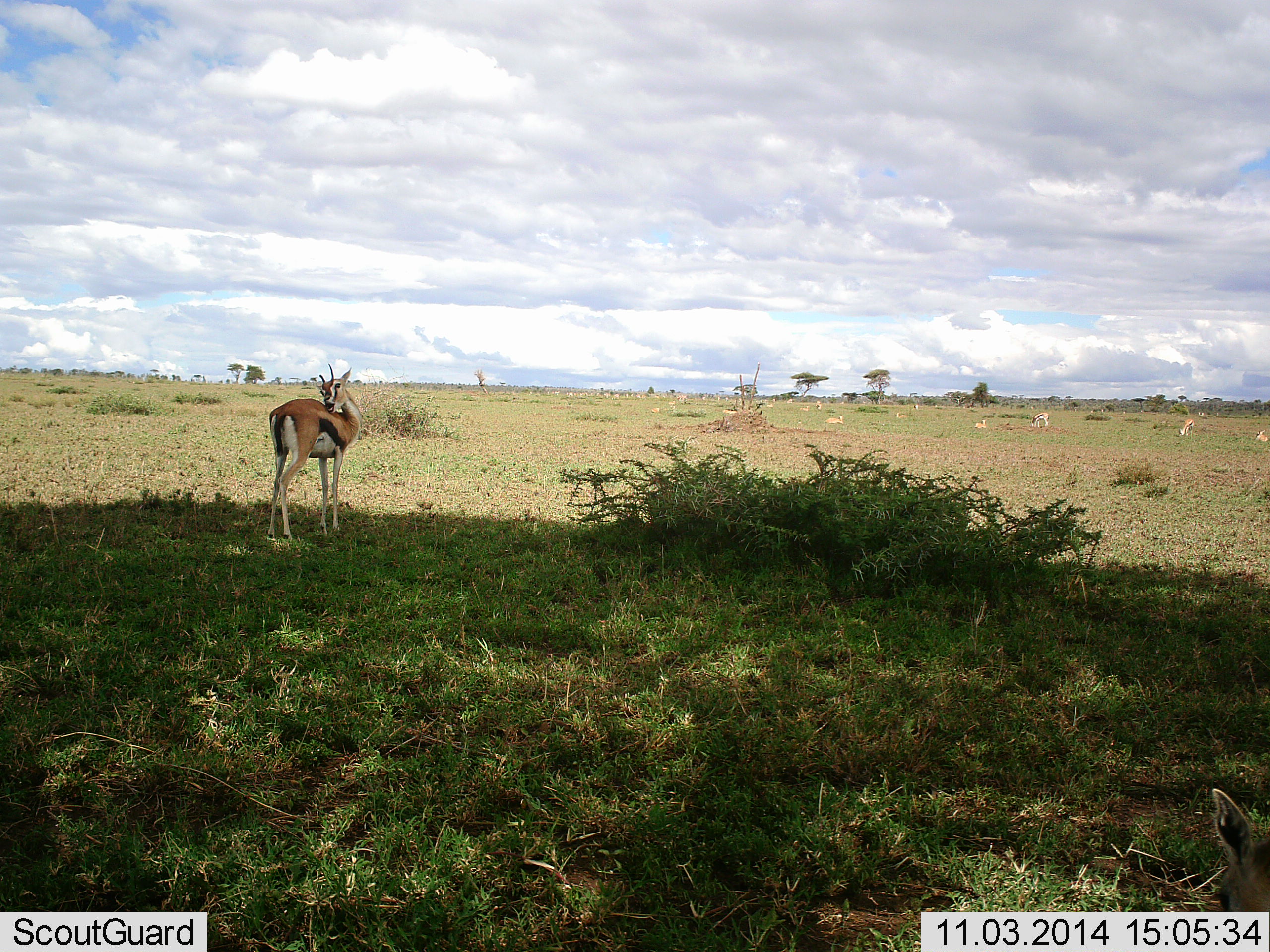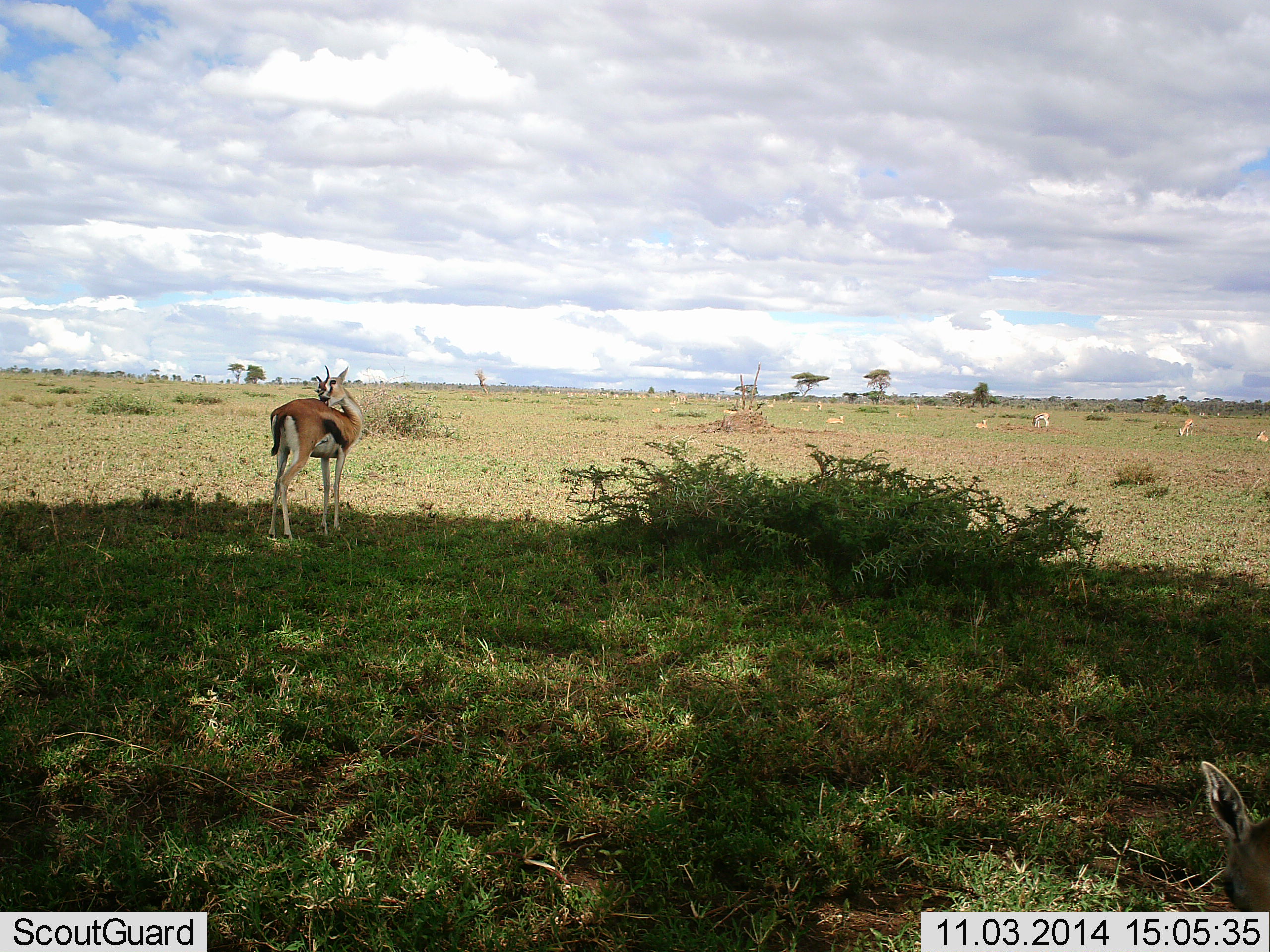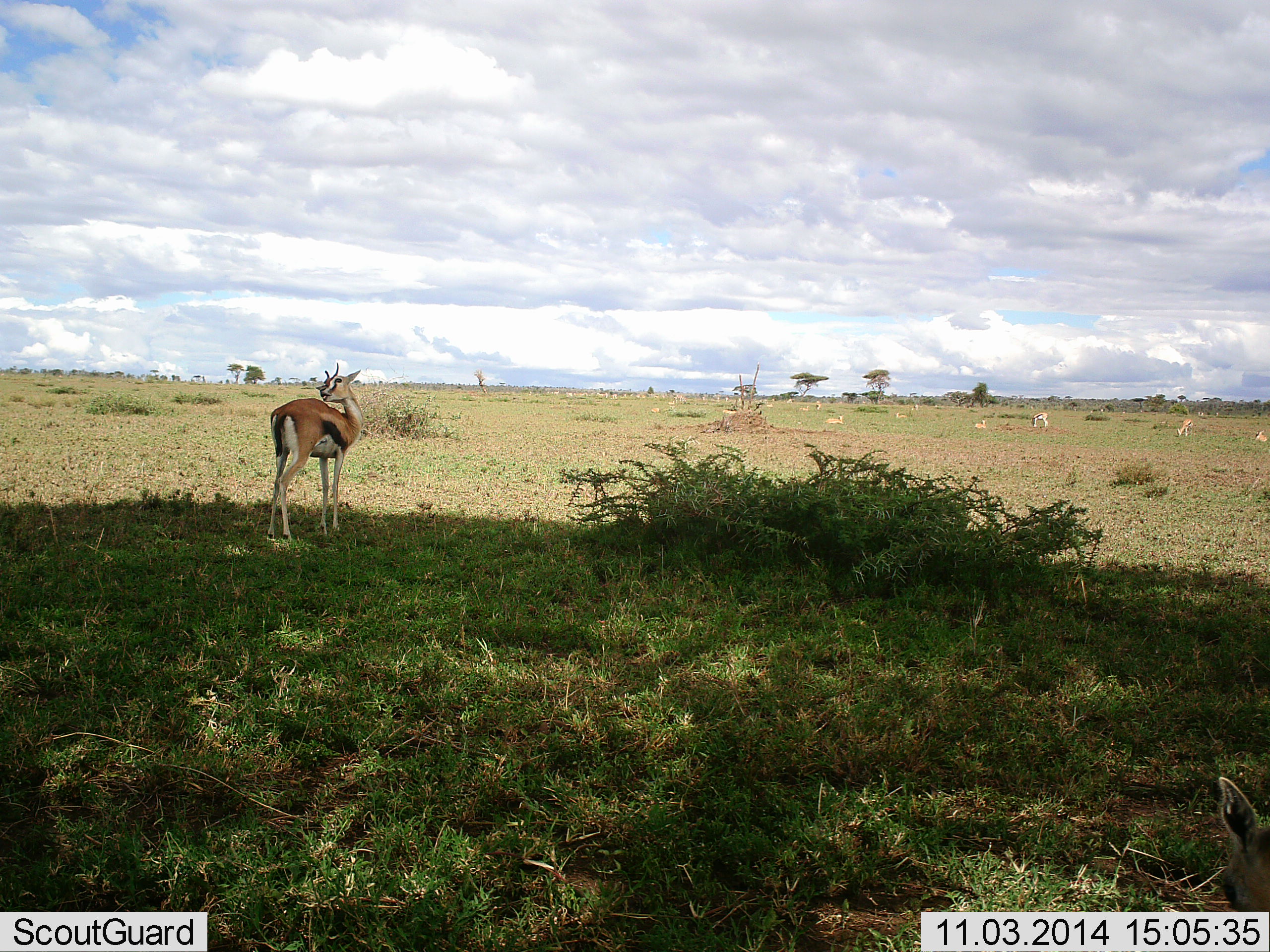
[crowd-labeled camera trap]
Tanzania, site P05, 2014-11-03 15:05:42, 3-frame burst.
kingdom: Animalia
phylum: Chordata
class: Mammalia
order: Artiodactyla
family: Bovidae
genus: Eudorcas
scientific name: Eudorcas thomsonii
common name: thomson's gazelle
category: gazellethomsons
Gazellethomsons (thomson's gazelle) (Eudorcas thomsonii), count 2. Behavior (volunteer vote fractions): standing 100%, resting 18%, moving 9%, interacting 0%. Young present (vote fraction): 0%. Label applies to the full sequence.